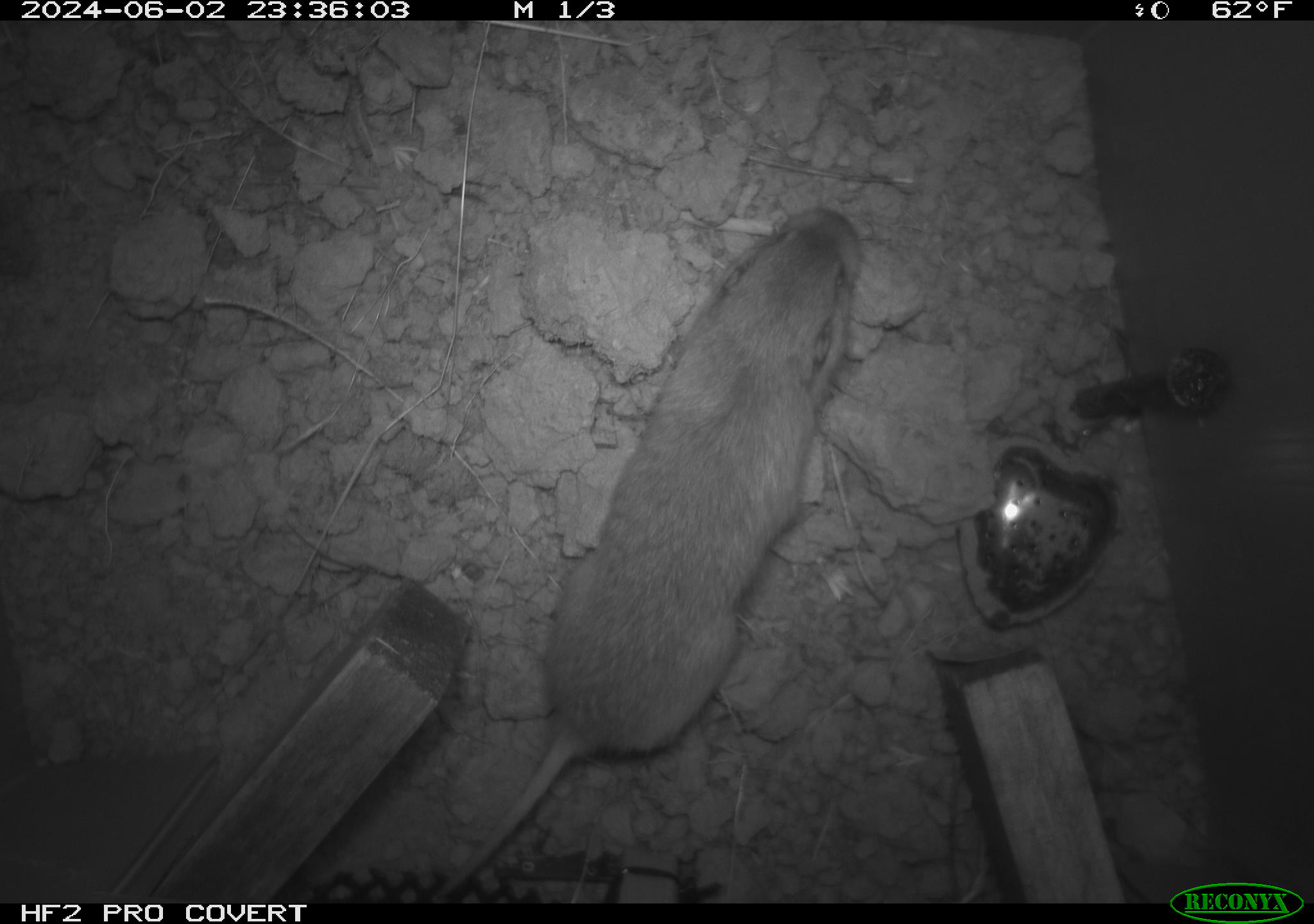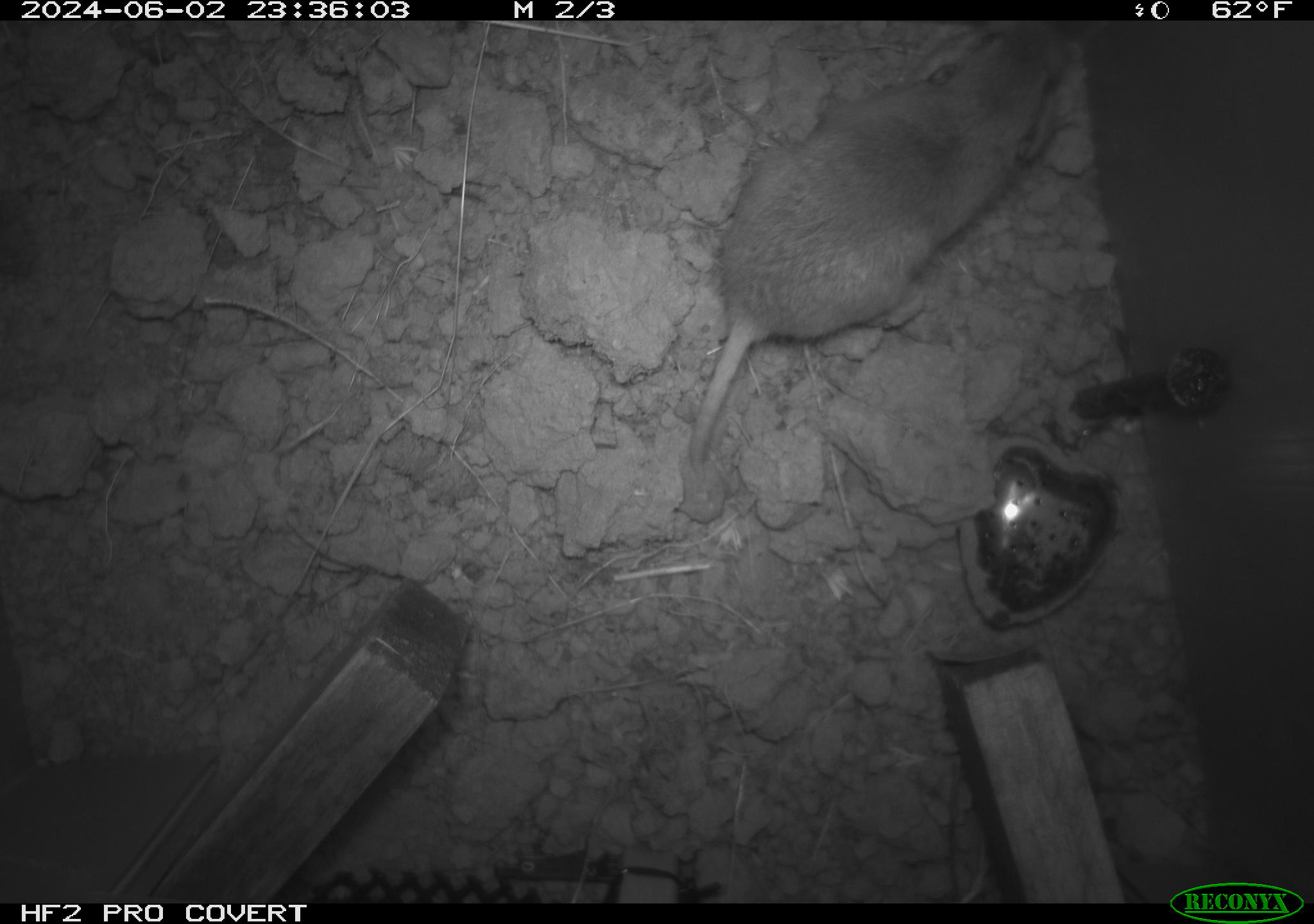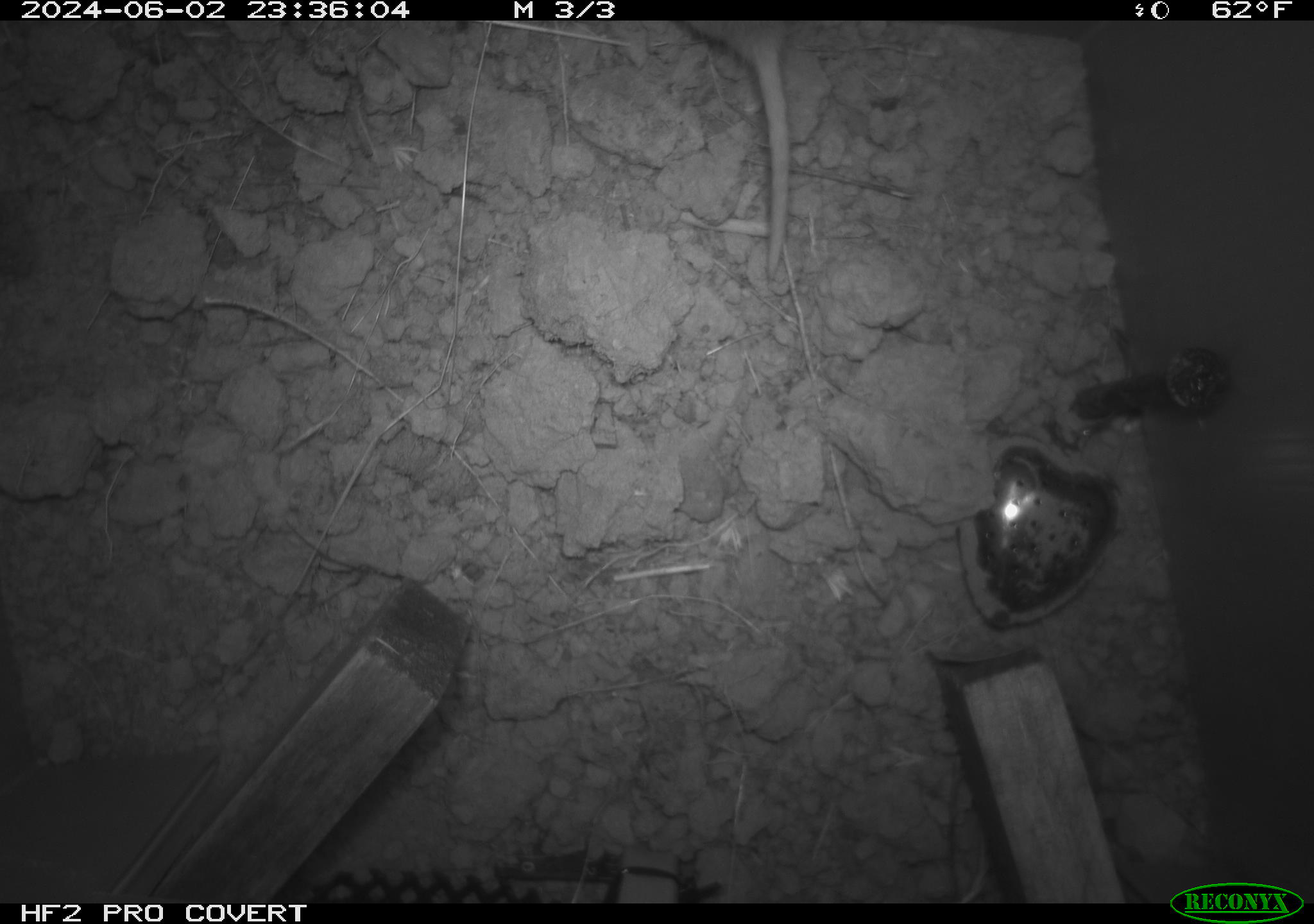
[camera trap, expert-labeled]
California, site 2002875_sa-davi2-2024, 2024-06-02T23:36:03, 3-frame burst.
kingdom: Animalia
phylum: Chordata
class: Mammalia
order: Rodentia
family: Geomyidae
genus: Thomomys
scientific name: Thomomys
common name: smooth-toothed pocket gophers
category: thomomys species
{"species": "thomomys species (smooth-toothed pocket gophers) (Thomomys)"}